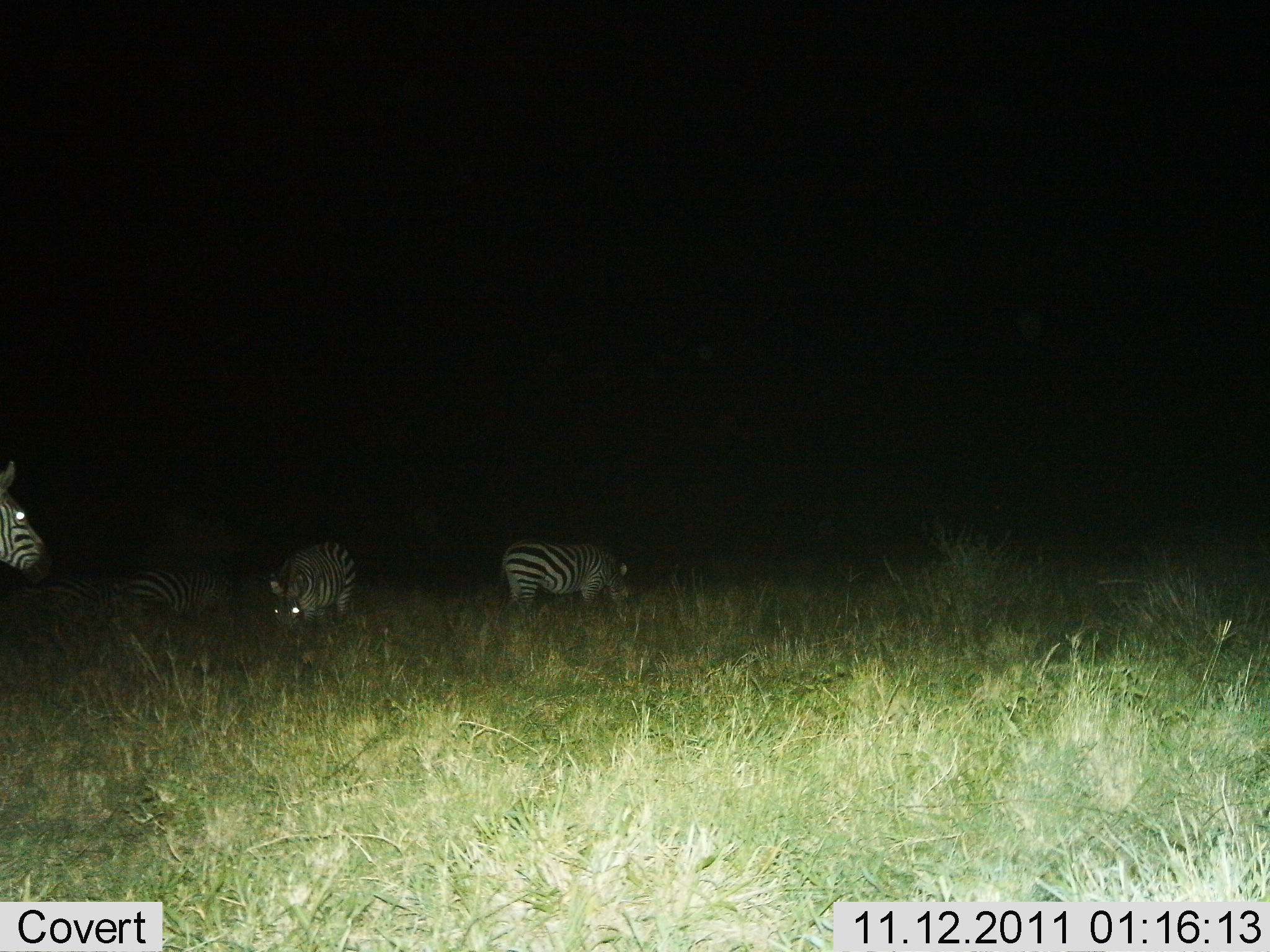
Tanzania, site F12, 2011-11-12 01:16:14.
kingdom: Animalia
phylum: Chordata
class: Mammalia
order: Perissodactyla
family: Equidae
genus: Equus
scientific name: Equus quagga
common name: plains zebra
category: zebra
Zebra (plains zebra) (Equus quagga), count 4. Behavior (volunteer vote fractions): standing 73%, resting 18%, moving 0%, interacting 0%. Young present (vote fraction): 0%. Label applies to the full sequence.